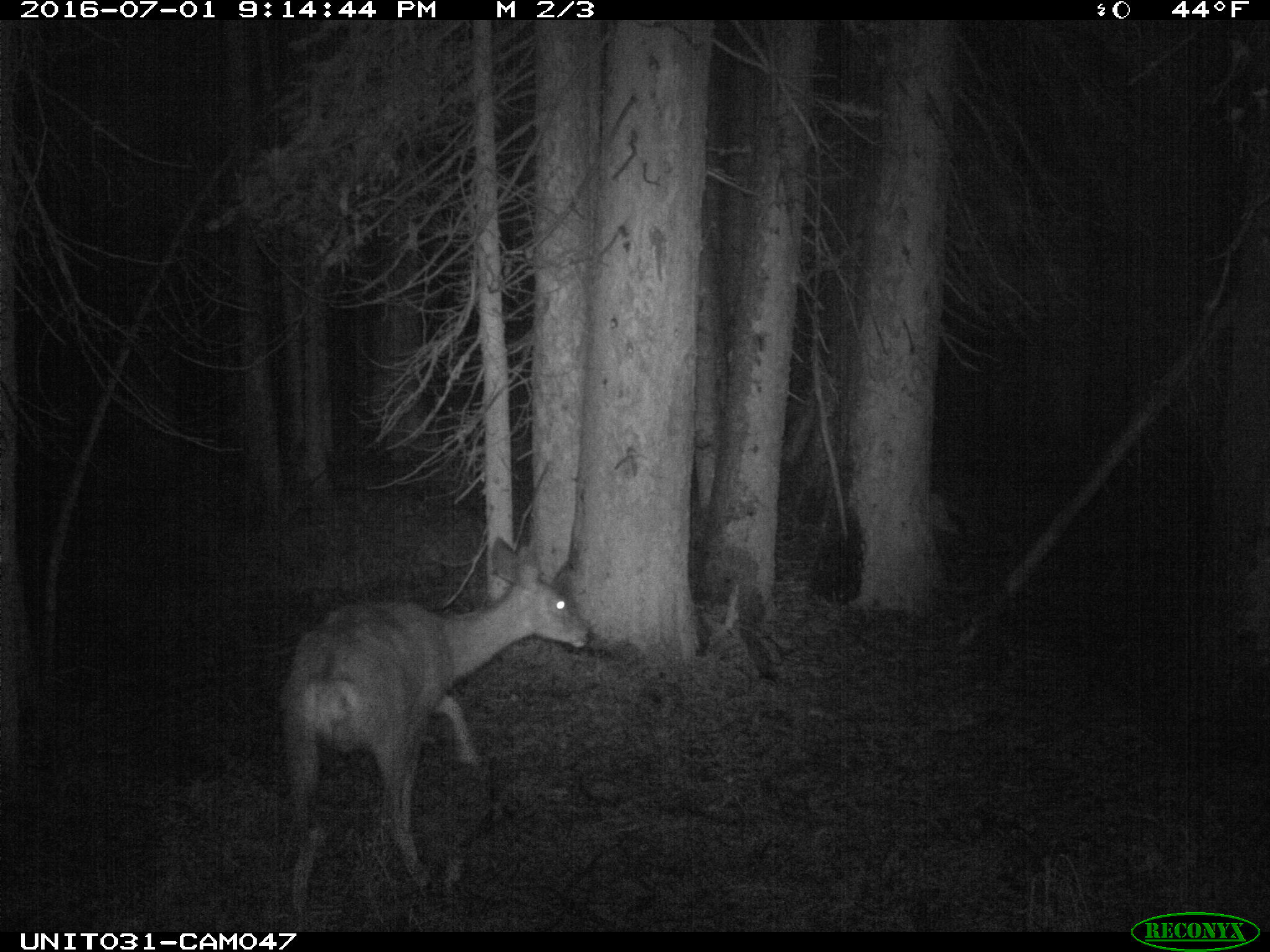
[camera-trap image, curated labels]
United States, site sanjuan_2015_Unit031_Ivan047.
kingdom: Animalia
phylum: Chordata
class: Mammalia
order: Artiodactyla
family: Cervidae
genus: Odocoileus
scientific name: Odocoileus hemionus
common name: mule deer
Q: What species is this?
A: Odocoileus hemionus (mule deer).